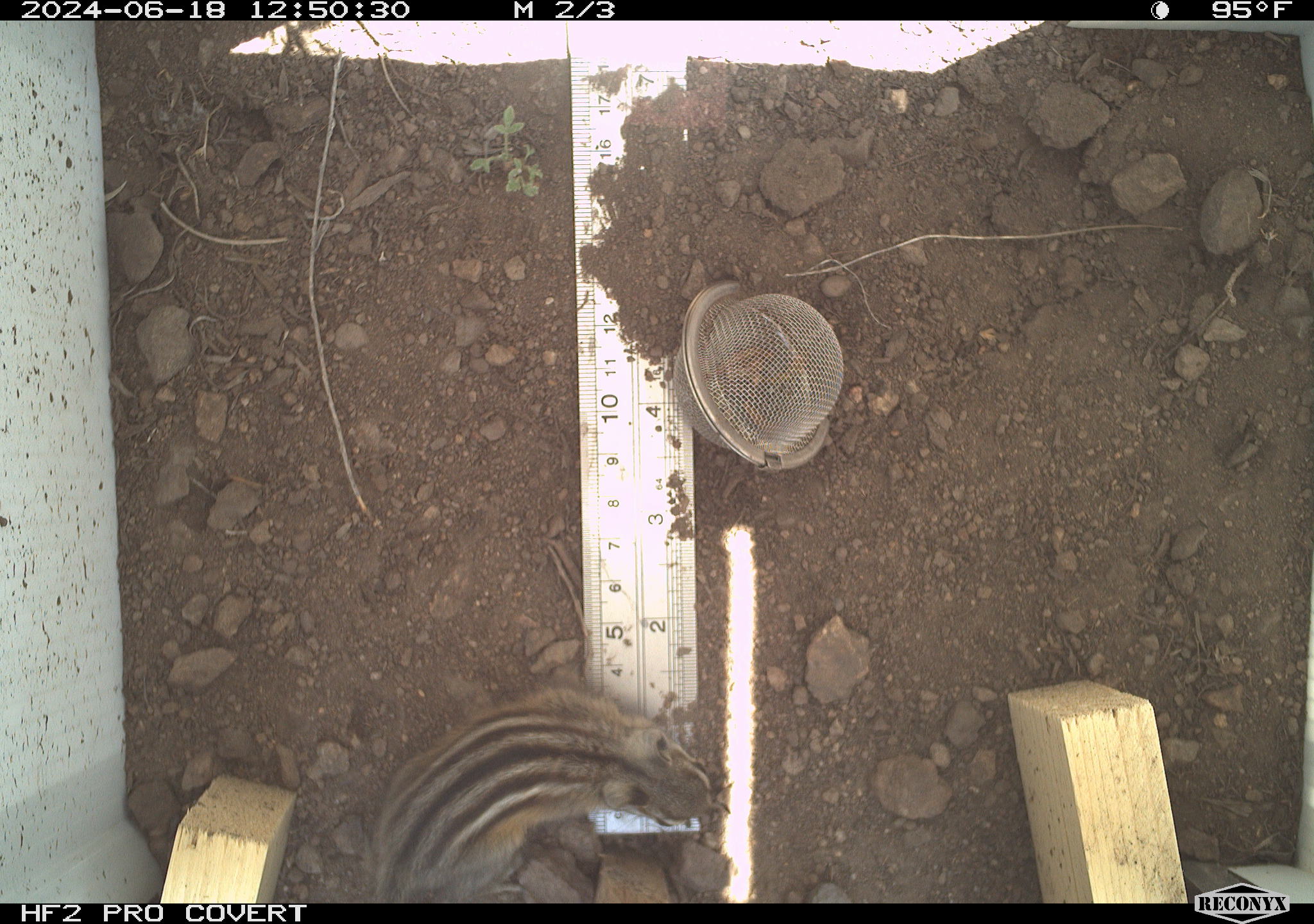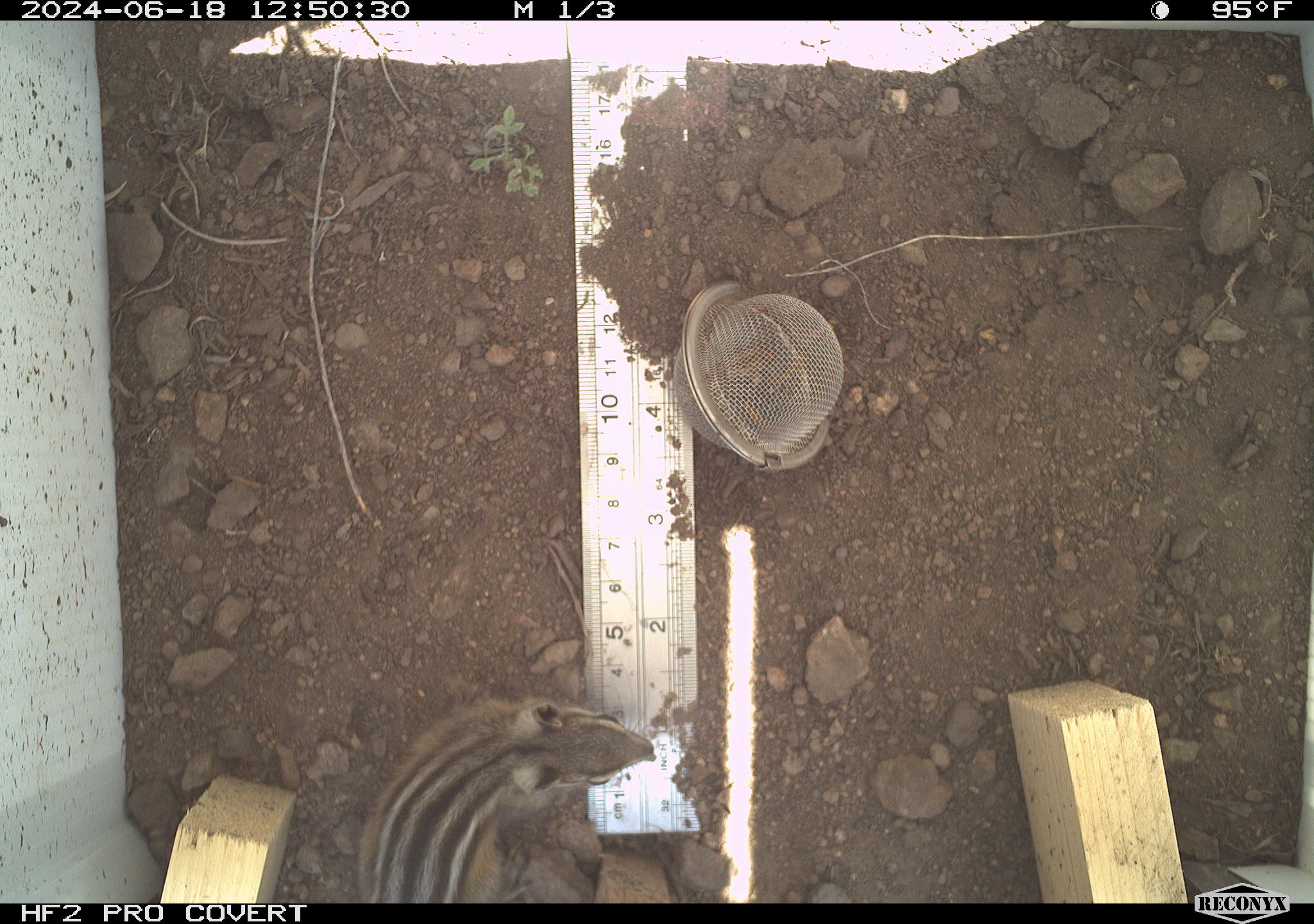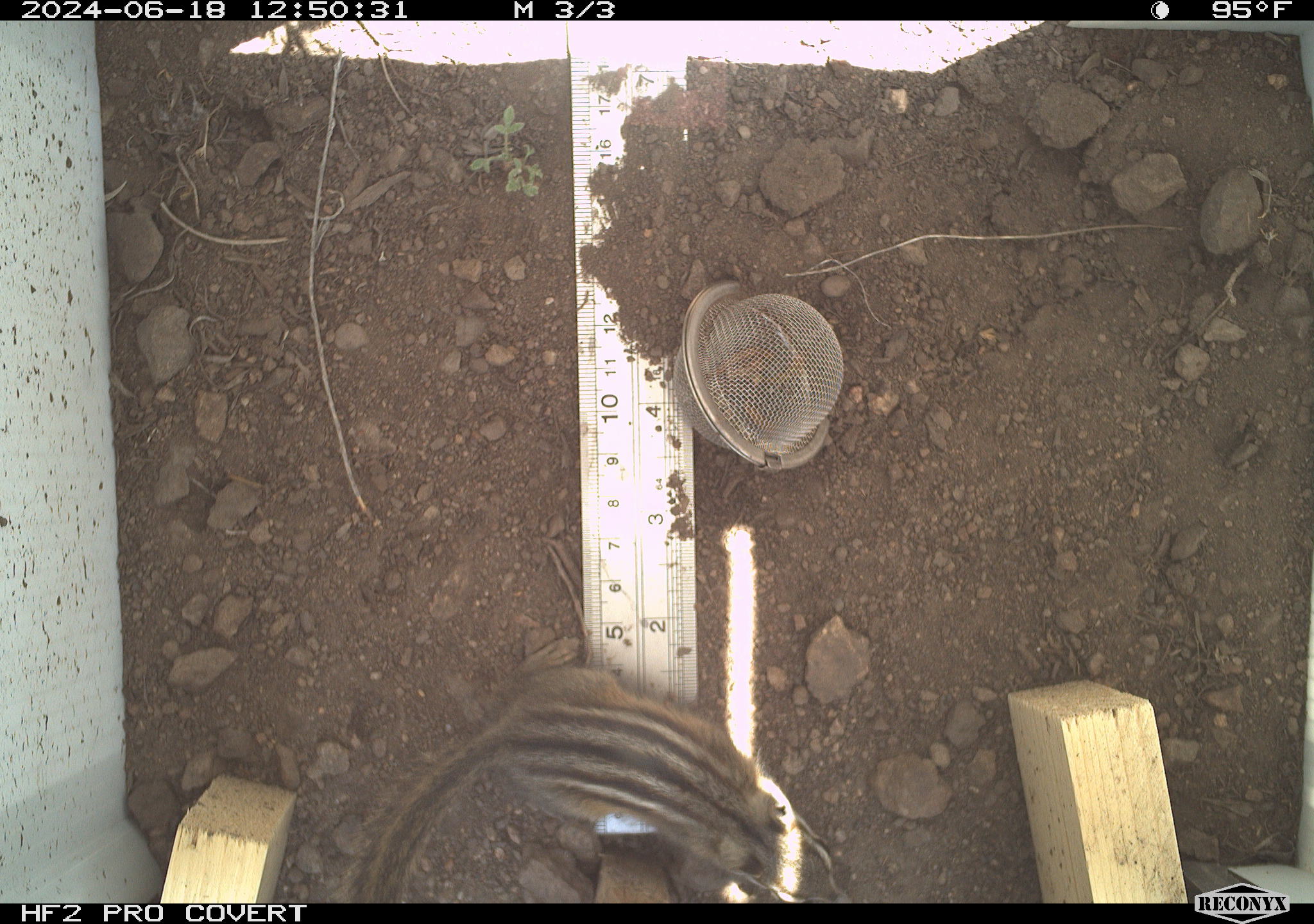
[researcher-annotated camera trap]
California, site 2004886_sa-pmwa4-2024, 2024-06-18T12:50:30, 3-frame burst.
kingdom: Animalia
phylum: Chordata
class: Mammalia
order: Rodentia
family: Sciuridae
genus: Neotamias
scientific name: Neotamias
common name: western chipmunks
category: neotamias species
Neotamias species (western chipmunks) (Neotamias).